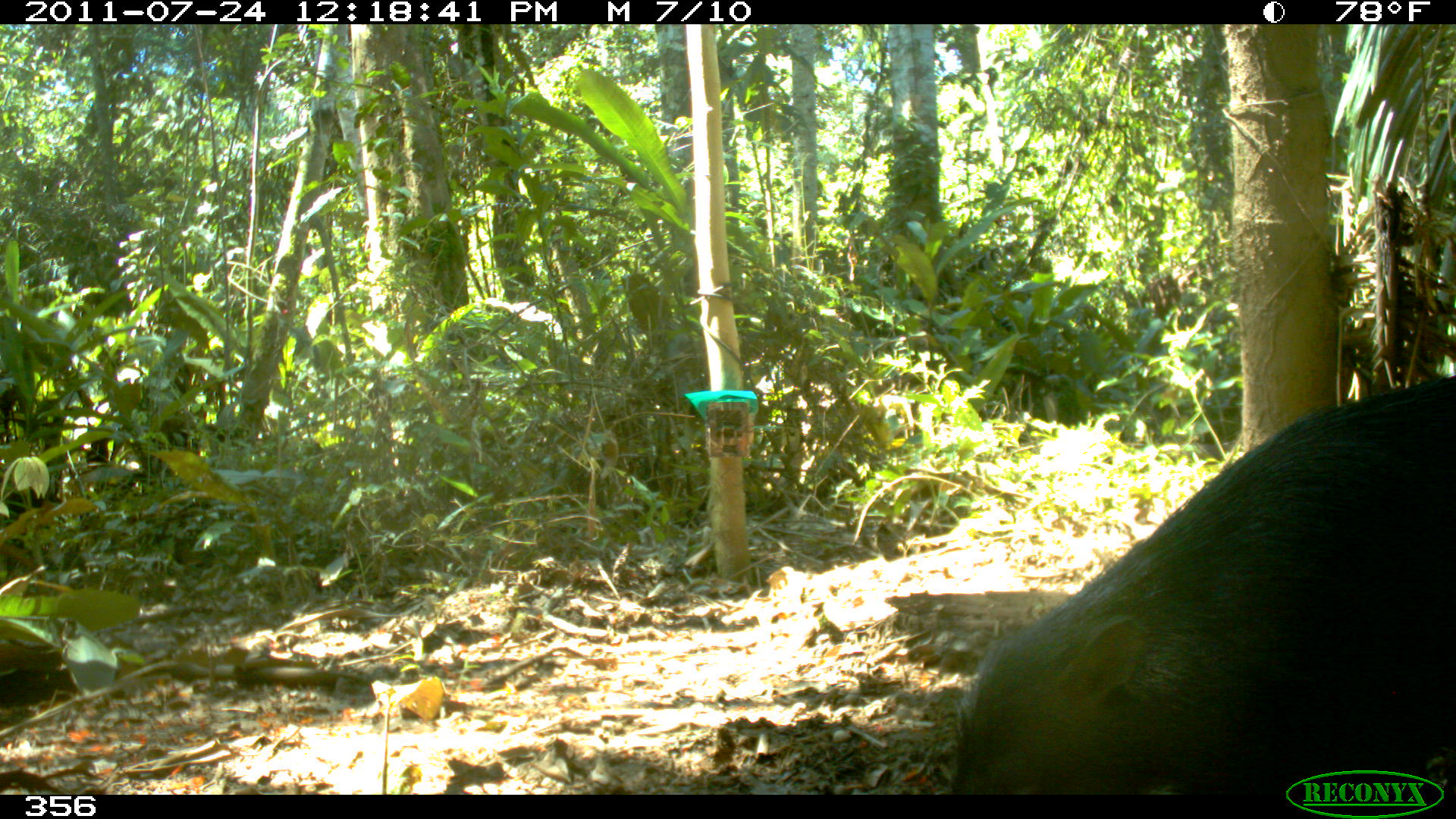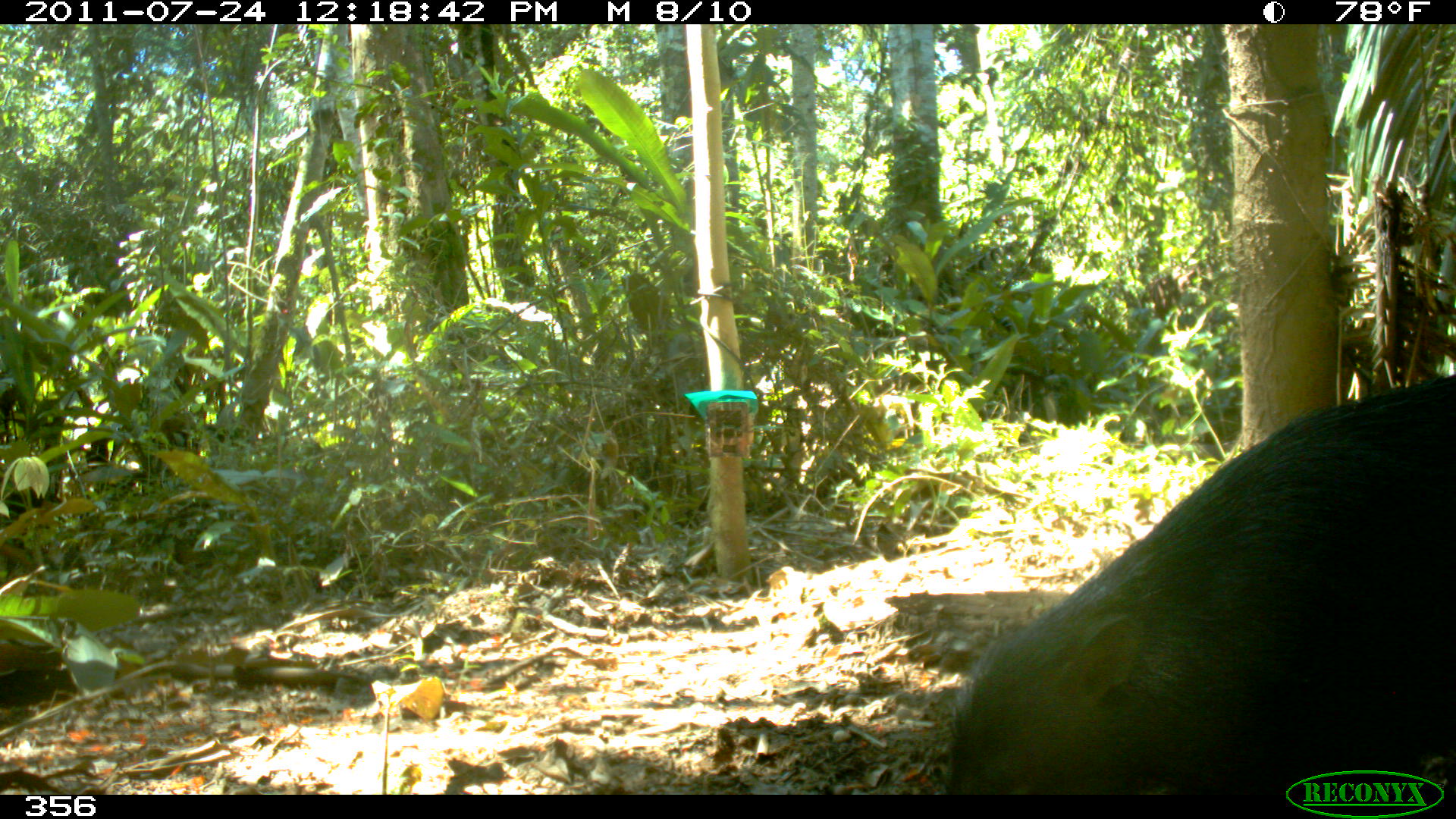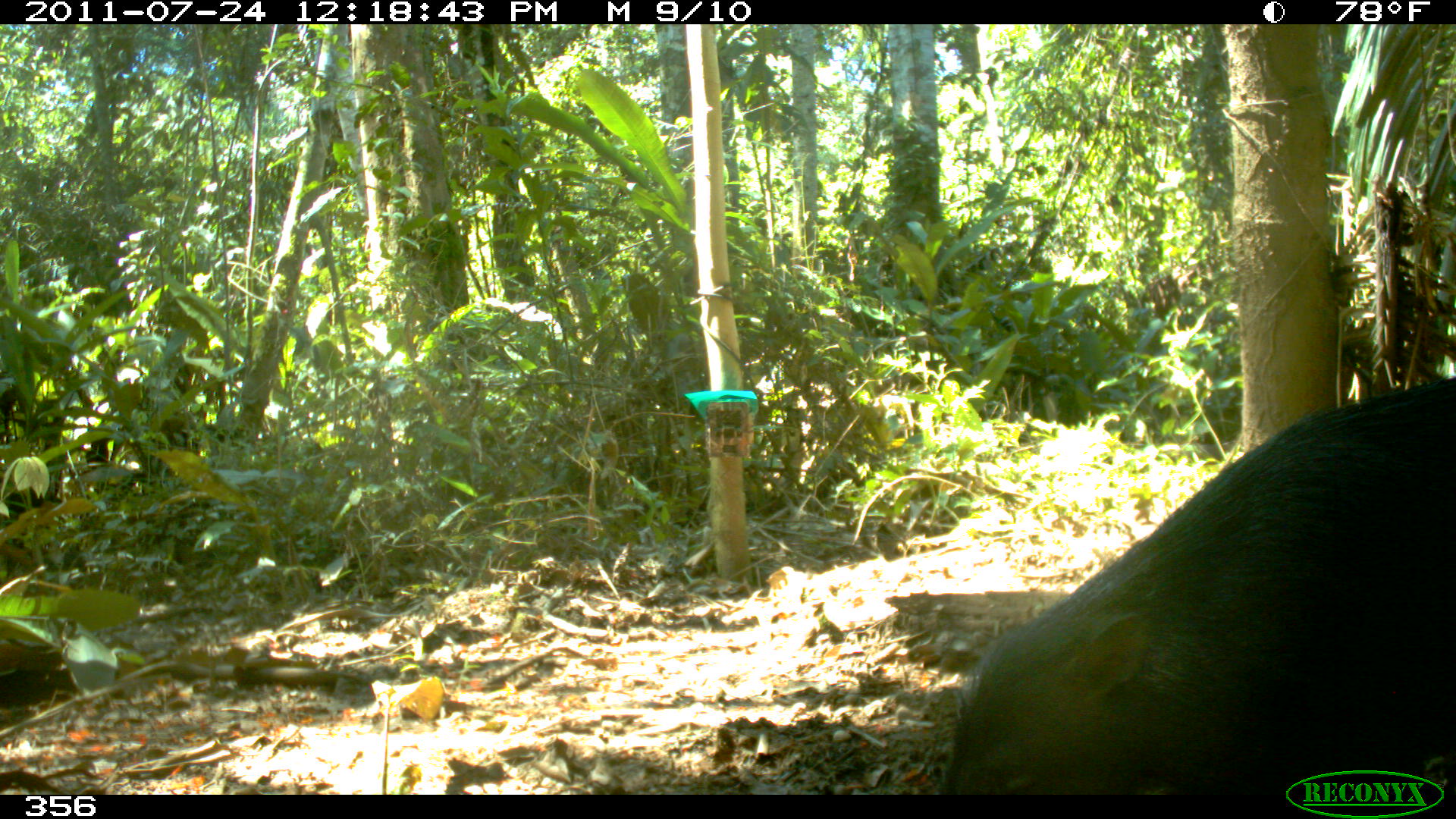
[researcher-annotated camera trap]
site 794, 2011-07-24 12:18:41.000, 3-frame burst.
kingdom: Animalia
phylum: Chordata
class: Mammalia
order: Artiodactyla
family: Tayassuidae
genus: Tayassu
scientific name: Tayassu pecari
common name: white-lipped peccary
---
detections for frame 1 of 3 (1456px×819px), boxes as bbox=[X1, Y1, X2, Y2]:
tayassu pecari: bbox=[948, 373, 1455, 794]